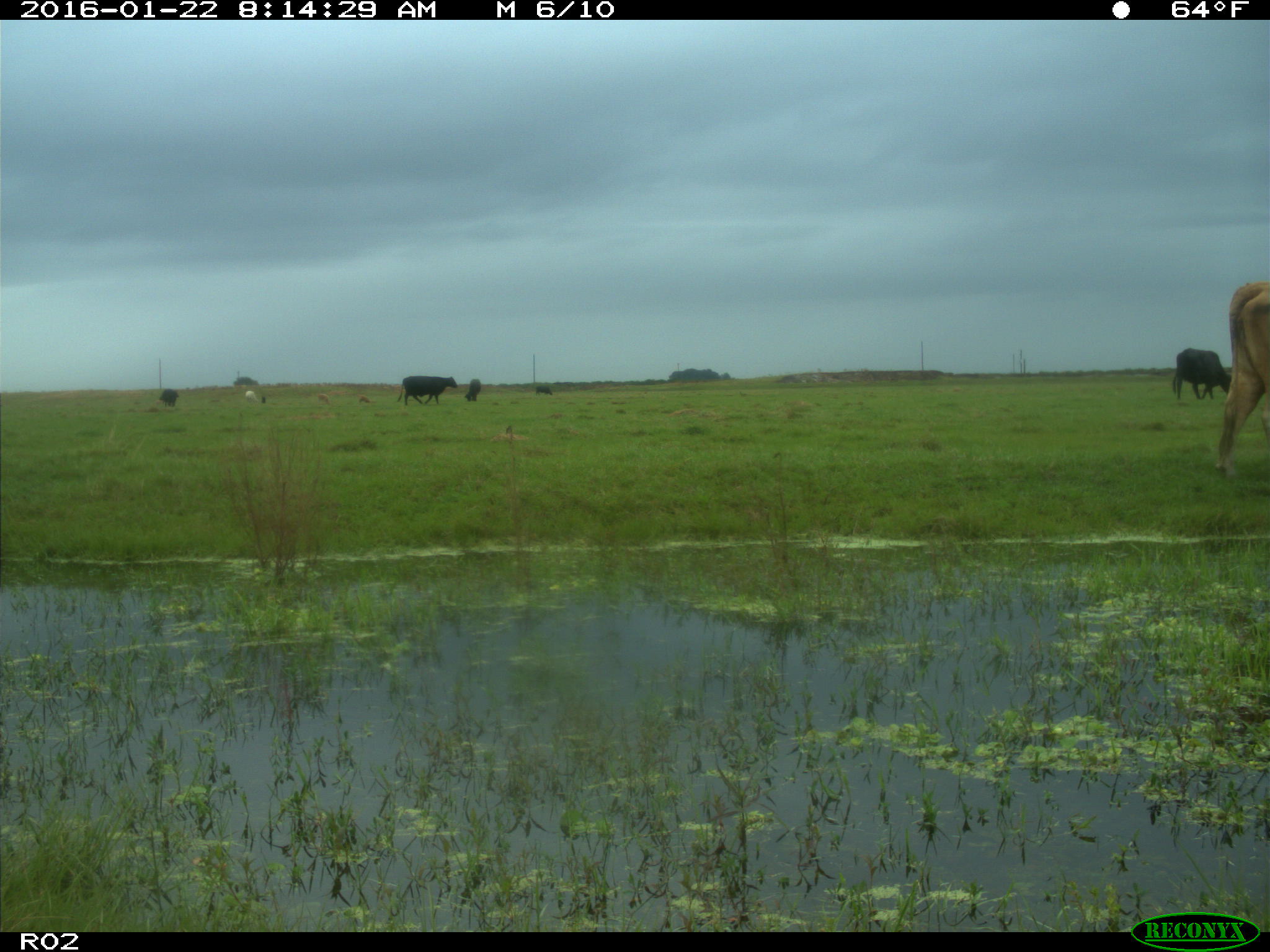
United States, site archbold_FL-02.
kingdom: Animalia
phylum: Chordata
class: Mammalia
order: Artiodactyla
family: Bovidae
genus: Bos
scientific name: Bos taurus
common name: domestic cow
Bos taurus (domestic cow).